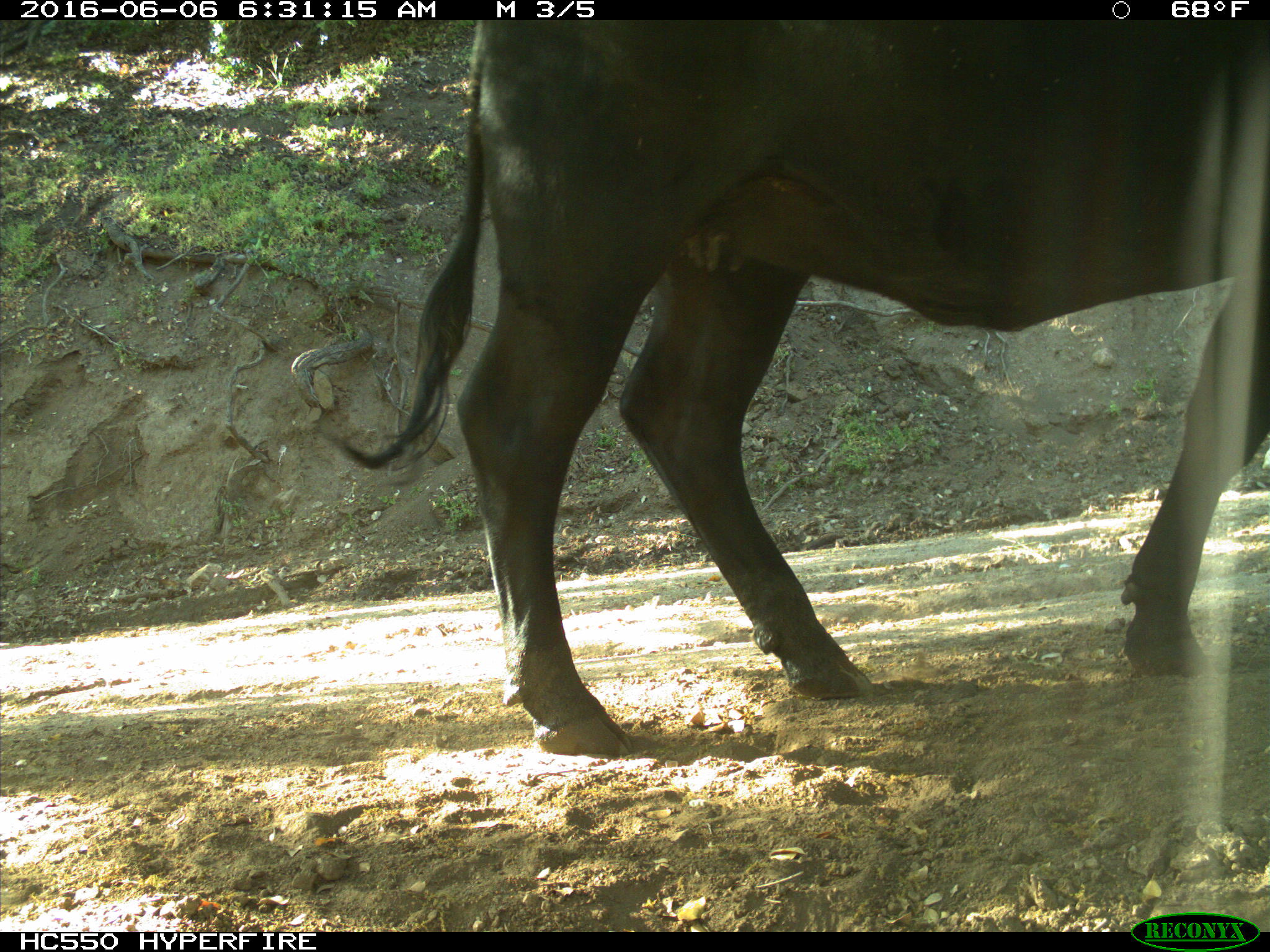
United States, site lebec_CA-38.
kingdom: Animalia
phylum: Chordata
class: Mammalia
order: Artiodactyla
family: Bovidae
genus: Bos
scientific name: Bos taurus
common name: domestic cow